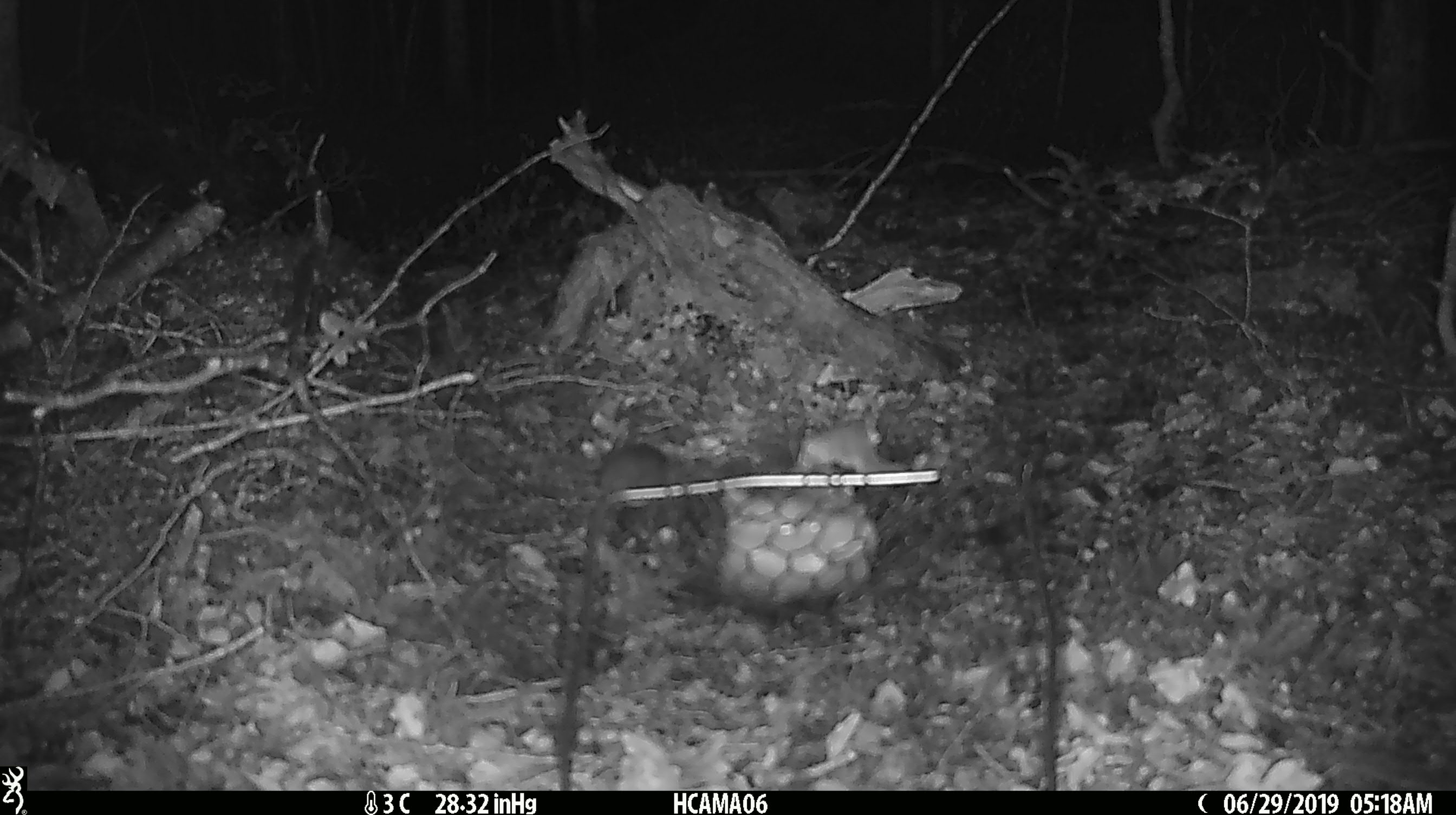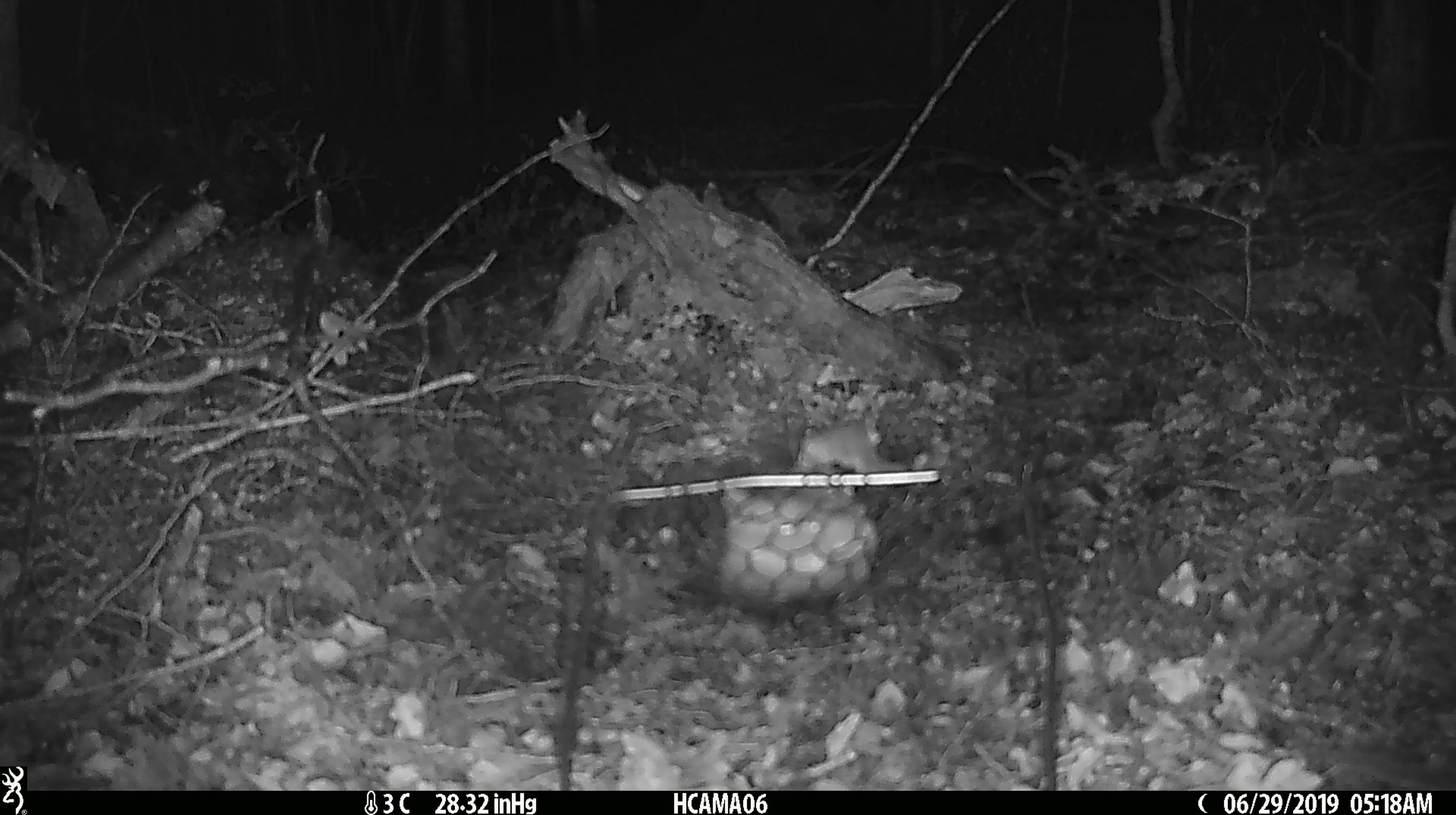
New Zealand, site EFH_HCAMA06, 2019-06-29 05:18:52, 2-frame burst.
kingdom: Animalia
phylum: Chordata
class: Mammalia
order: Rodentia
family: Muridae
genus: Mus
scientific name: Mus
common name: mouse